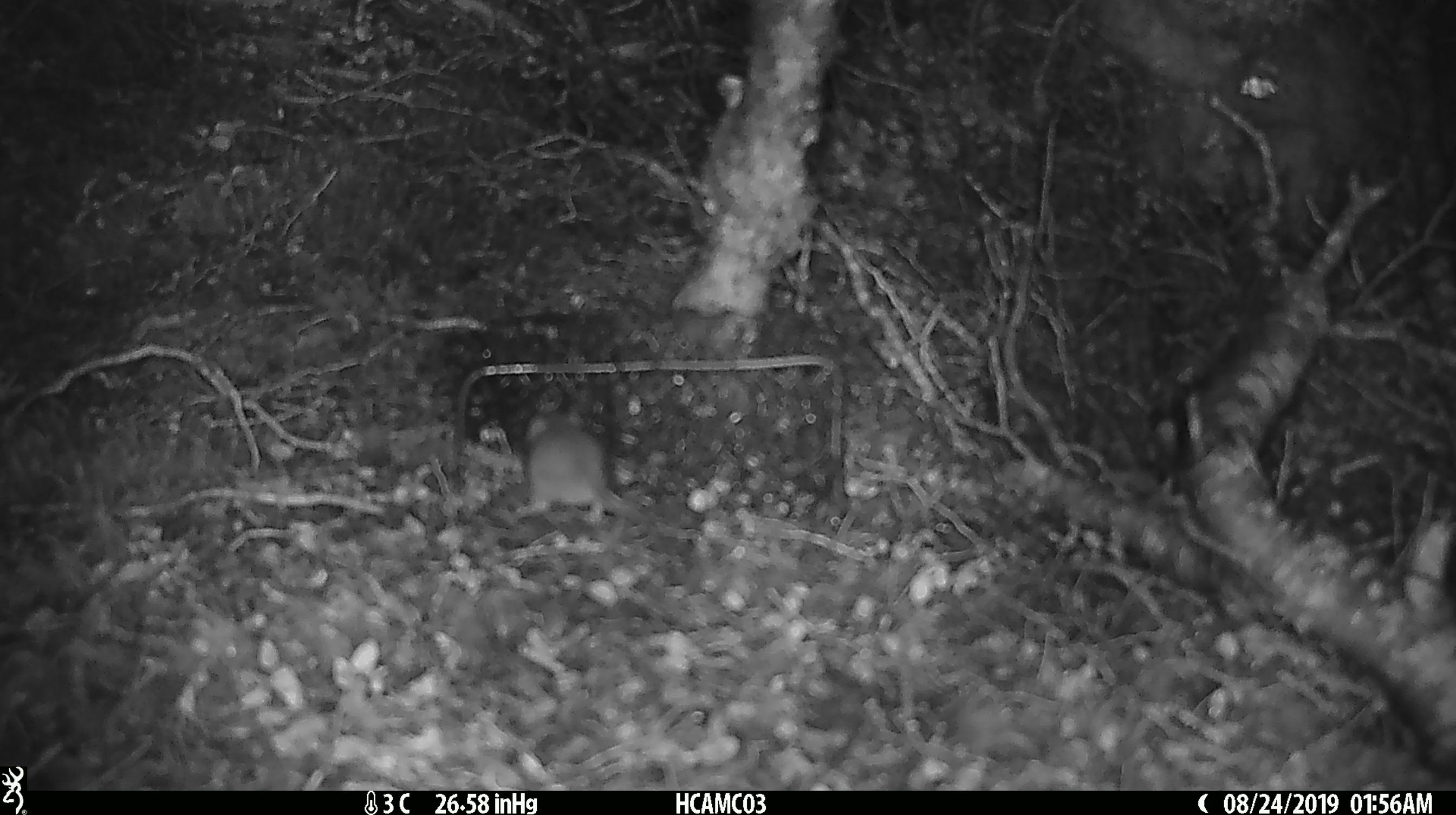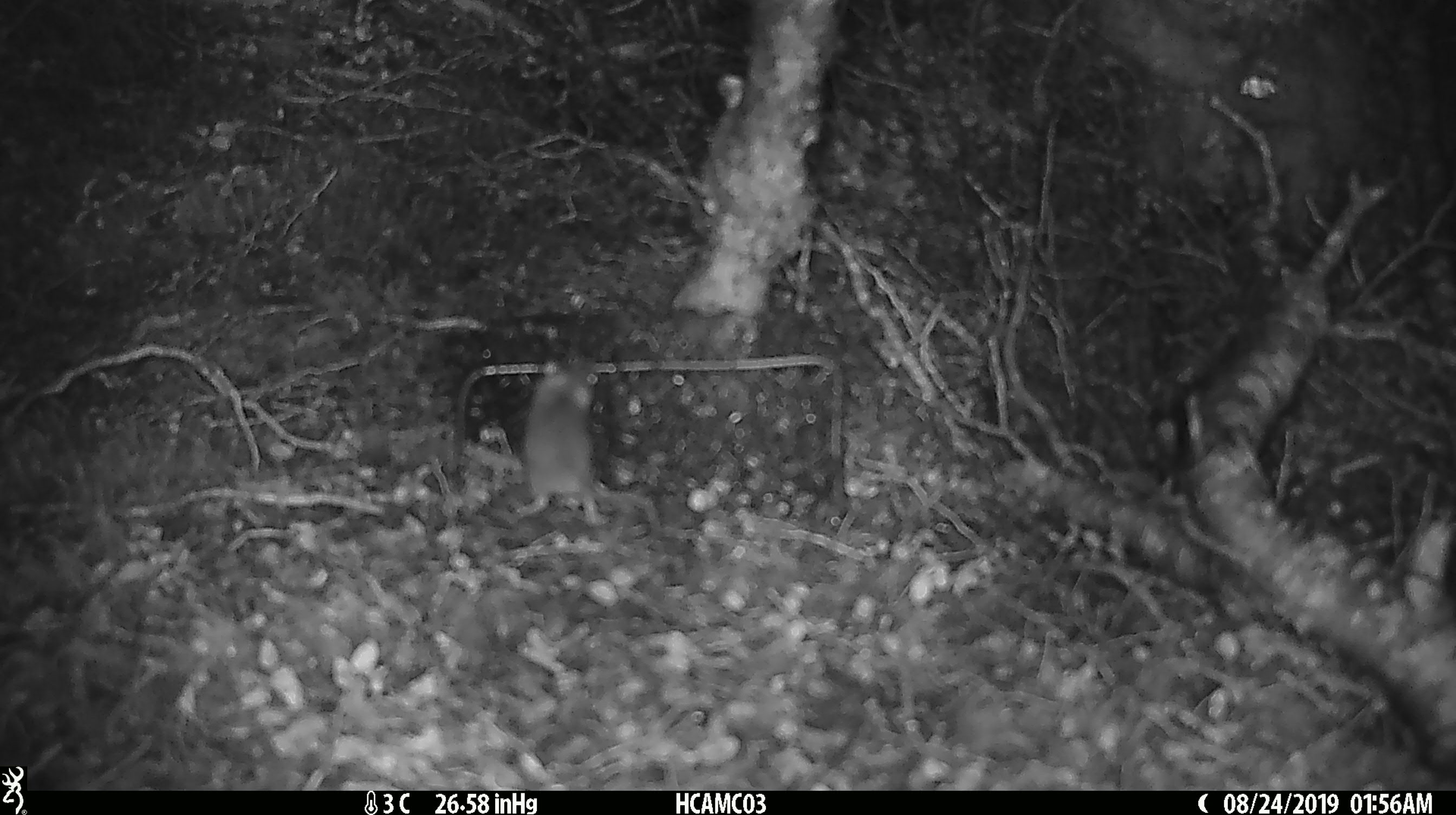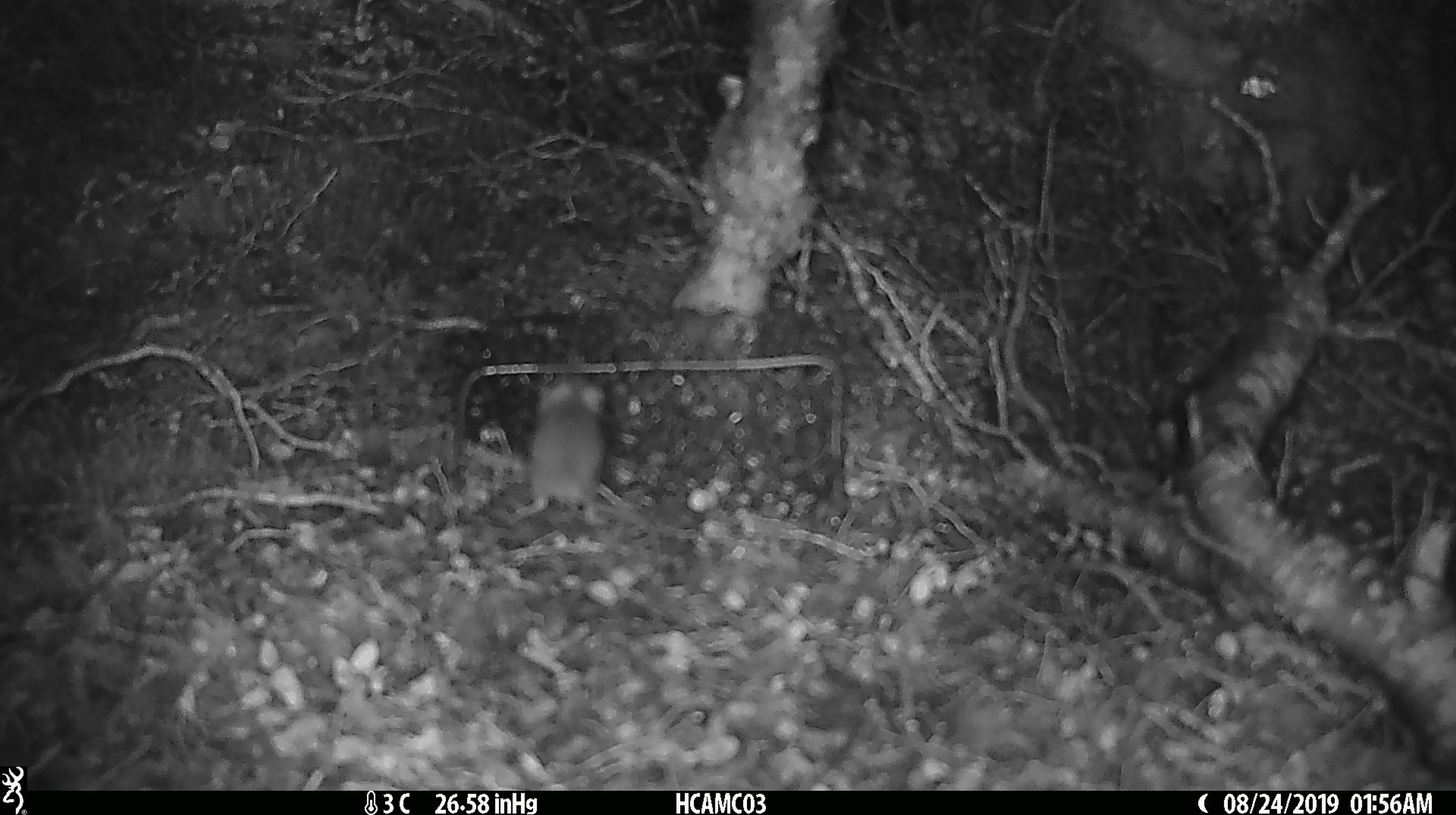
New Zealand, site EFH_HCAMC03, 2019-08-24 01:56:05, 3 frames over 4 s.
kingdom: Animalia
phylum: Chordata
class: Mammalia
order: Rodentia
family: Muridae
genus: Mus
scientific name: Mus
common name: mouse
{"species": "mouse (Mus)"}